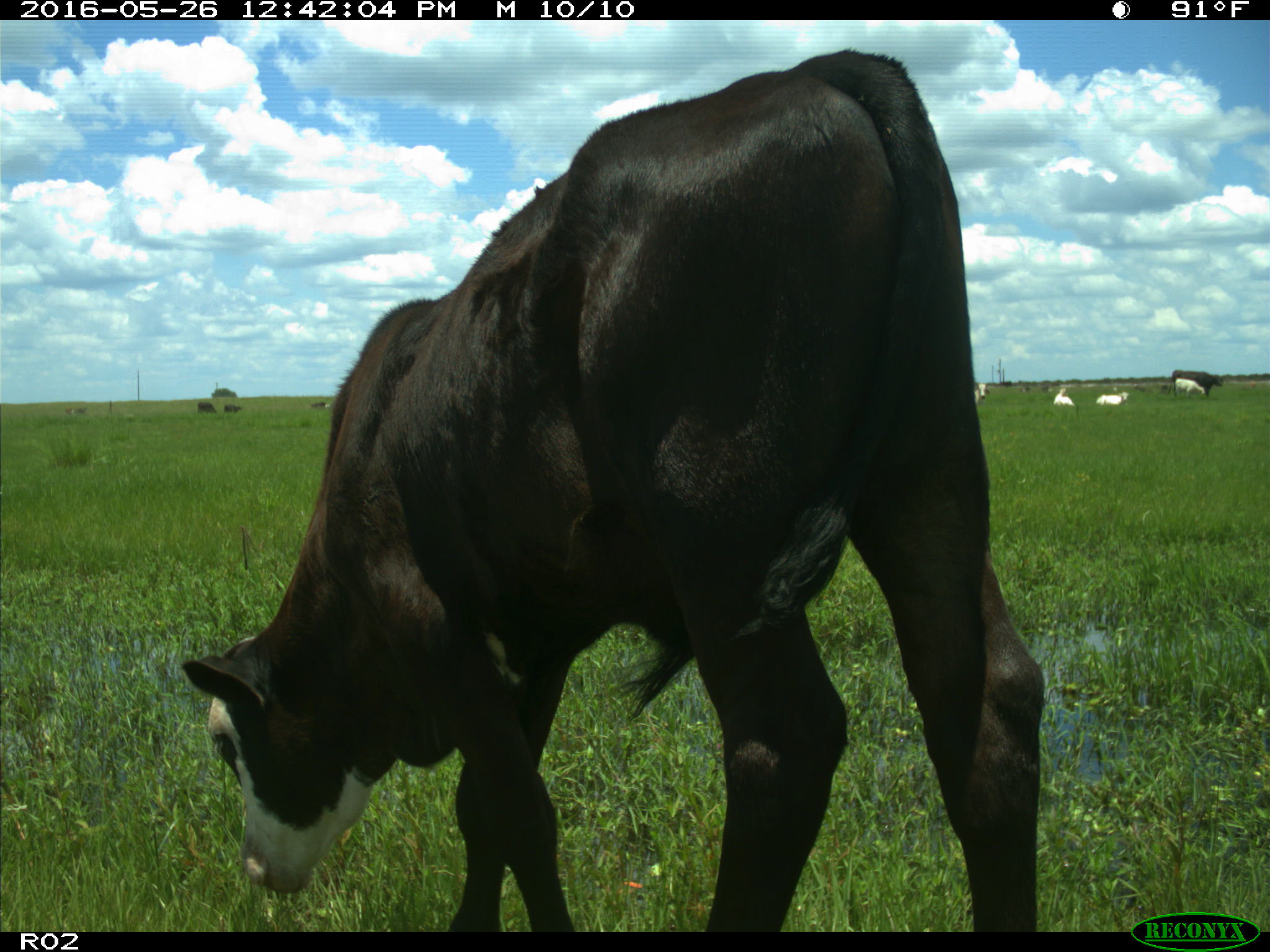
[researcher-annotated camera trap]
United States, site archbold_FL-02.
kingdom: Animalia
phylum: Chordata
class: Mammalia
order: Artiodactyla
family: Bovidae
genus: Bos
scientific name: Bos taurus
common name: domestic cow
Bos taurus (domestic cow).